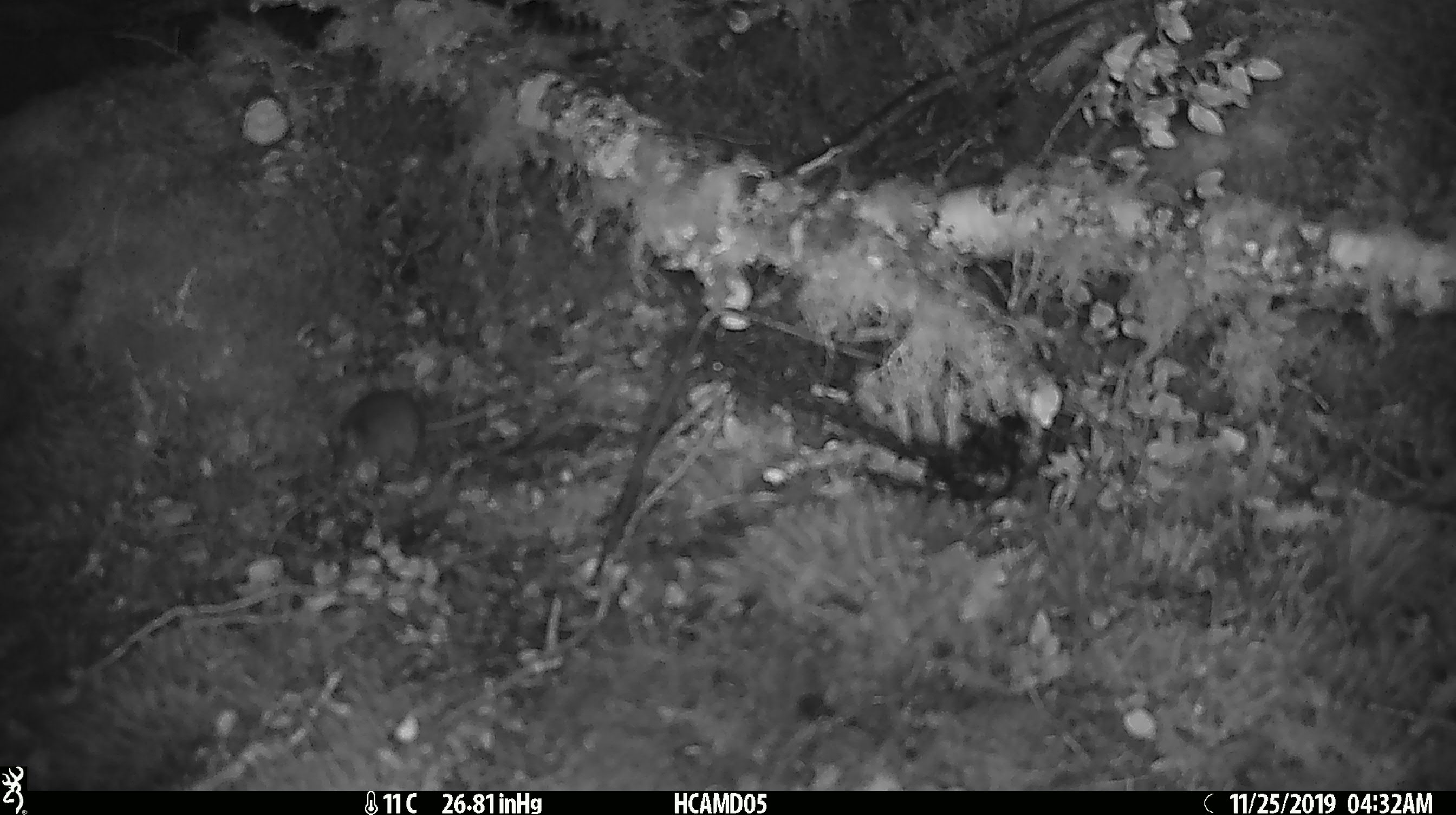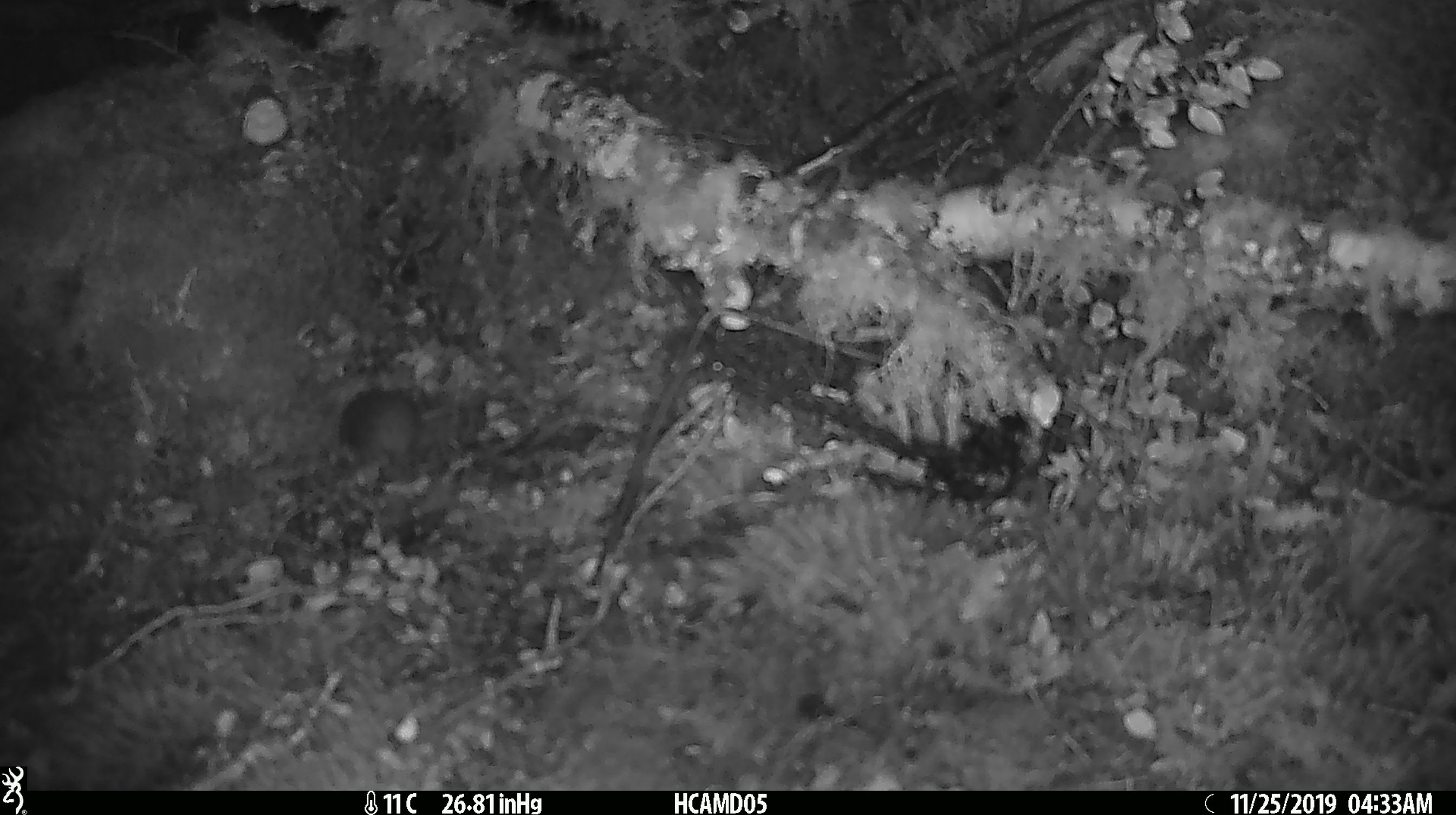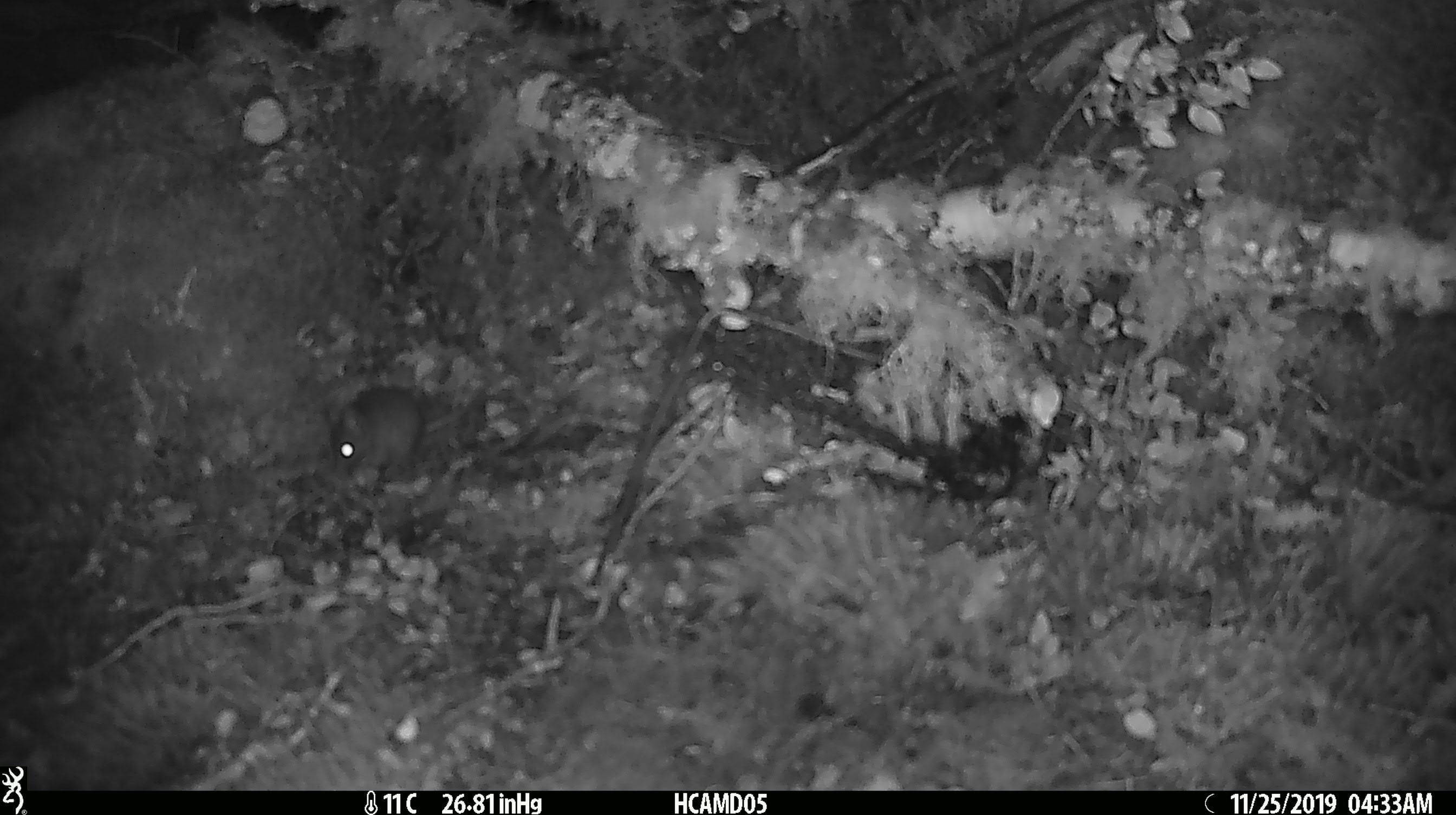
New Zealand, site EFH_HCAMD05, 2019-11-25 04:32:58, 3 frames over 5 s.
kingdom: Animalia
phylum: Chordata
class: Mammalia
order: Rodentia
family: Muridae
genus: Mus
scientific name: Mus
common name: mouse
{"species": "mouse (Mus)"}